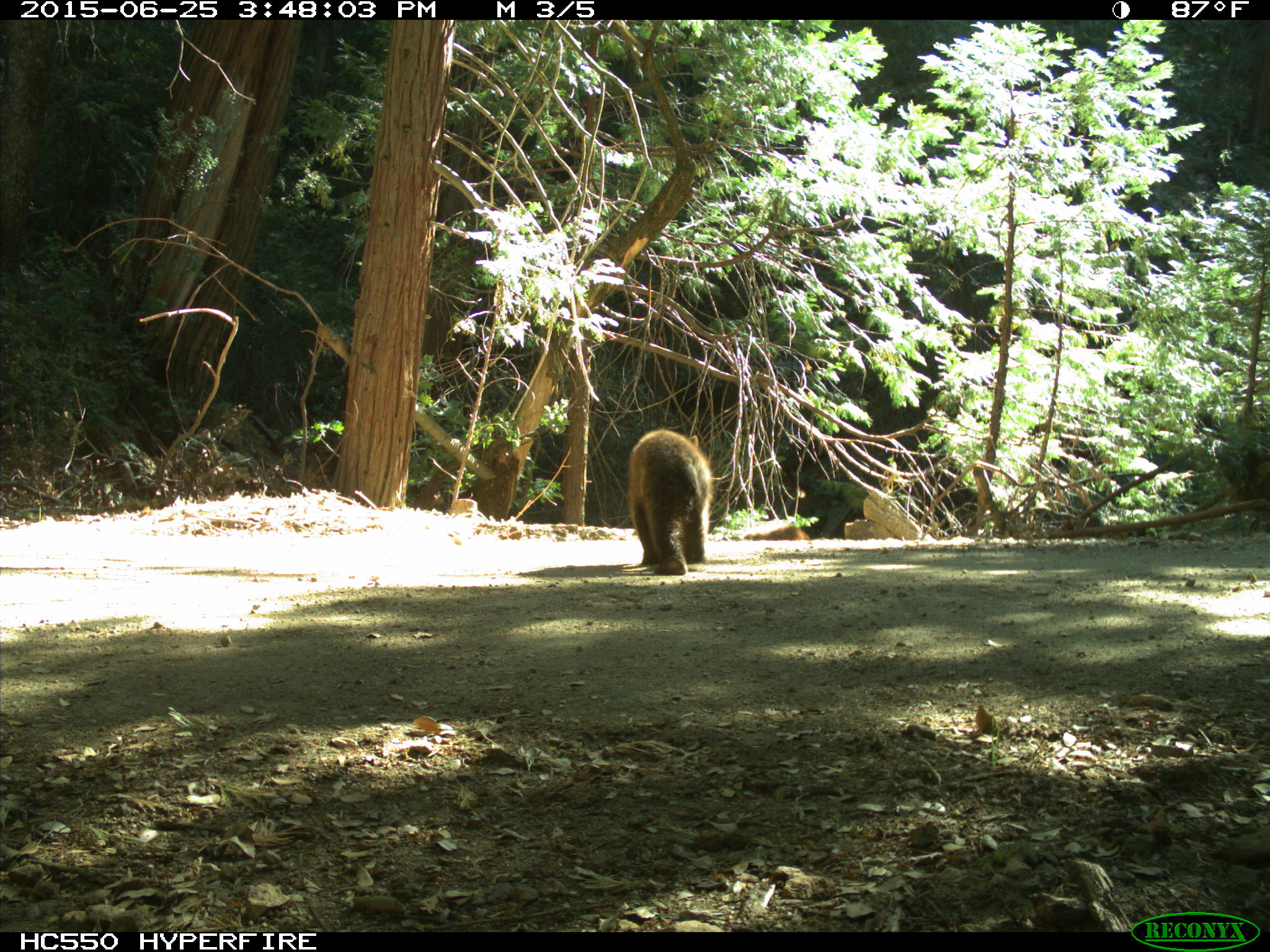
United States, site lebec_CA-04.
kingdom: Animalia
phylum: Chordata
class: Mammalia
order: Carnivora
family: Ursidae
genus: Ursus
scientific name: Ursus americanus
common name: american black bear